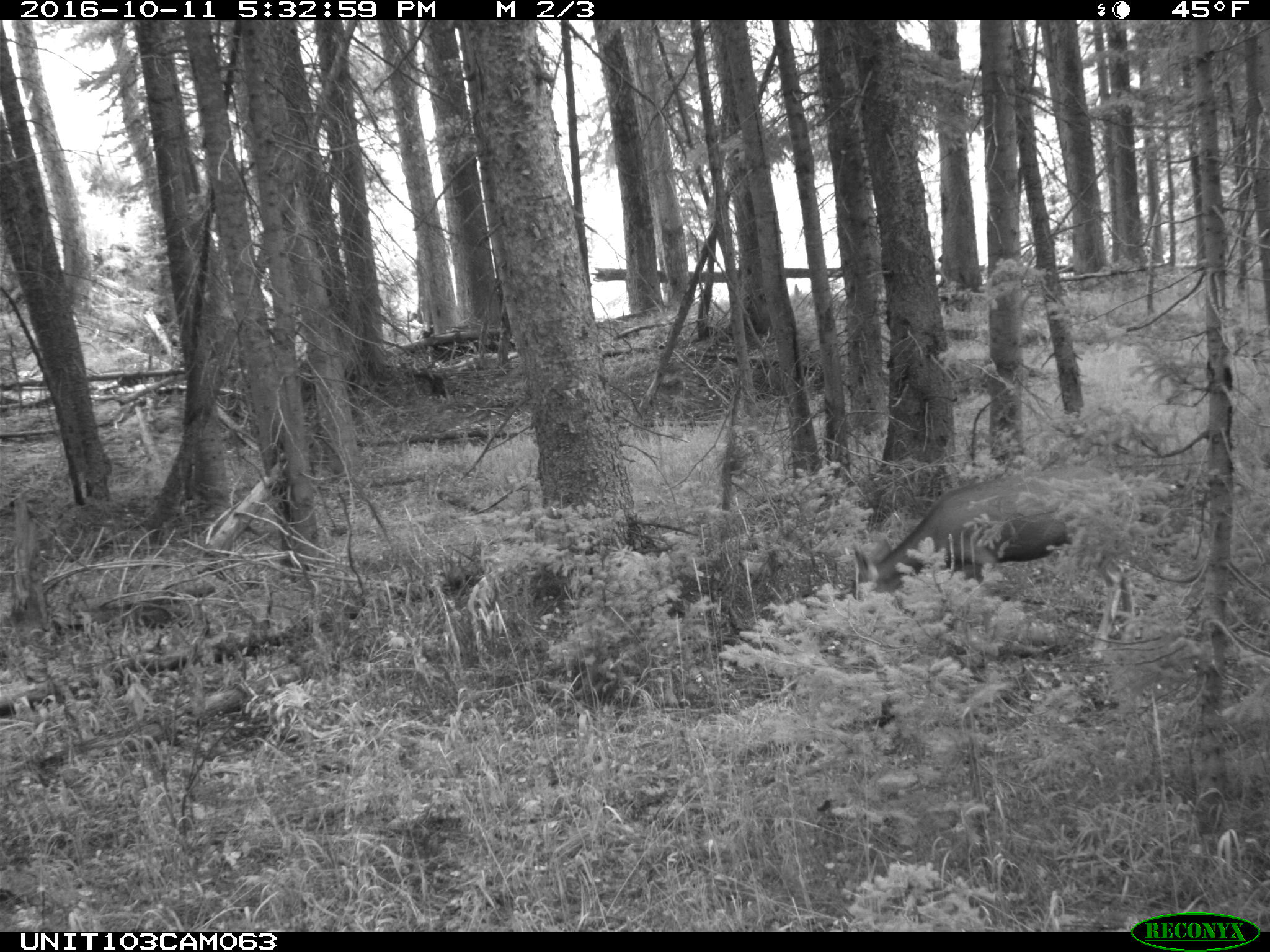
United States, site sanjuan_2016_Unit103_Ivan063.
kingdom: Animalia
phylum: Chordata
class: Mammalia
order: Artiodactyla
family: Cervidae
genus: Odocoileus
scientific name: Odocoileus hemionus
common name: mule deer